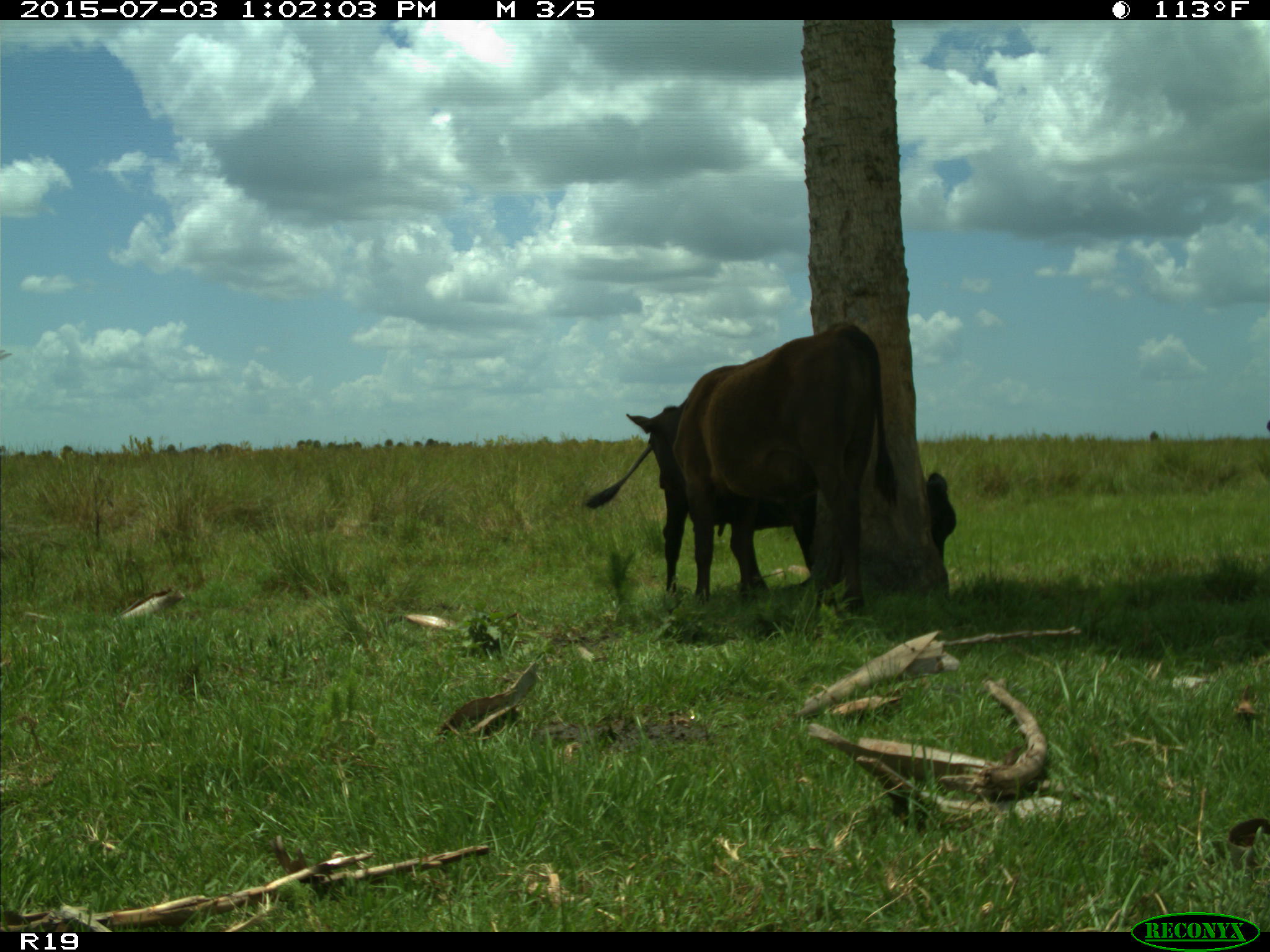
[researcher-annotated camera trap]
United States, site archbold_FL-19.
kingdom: Animalia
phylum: Chordata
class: Mammalia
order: Artiodactyla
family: Bovidae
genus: Bos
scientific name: Bos taurus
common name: domestic cow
Bos taurus (domestic cow).